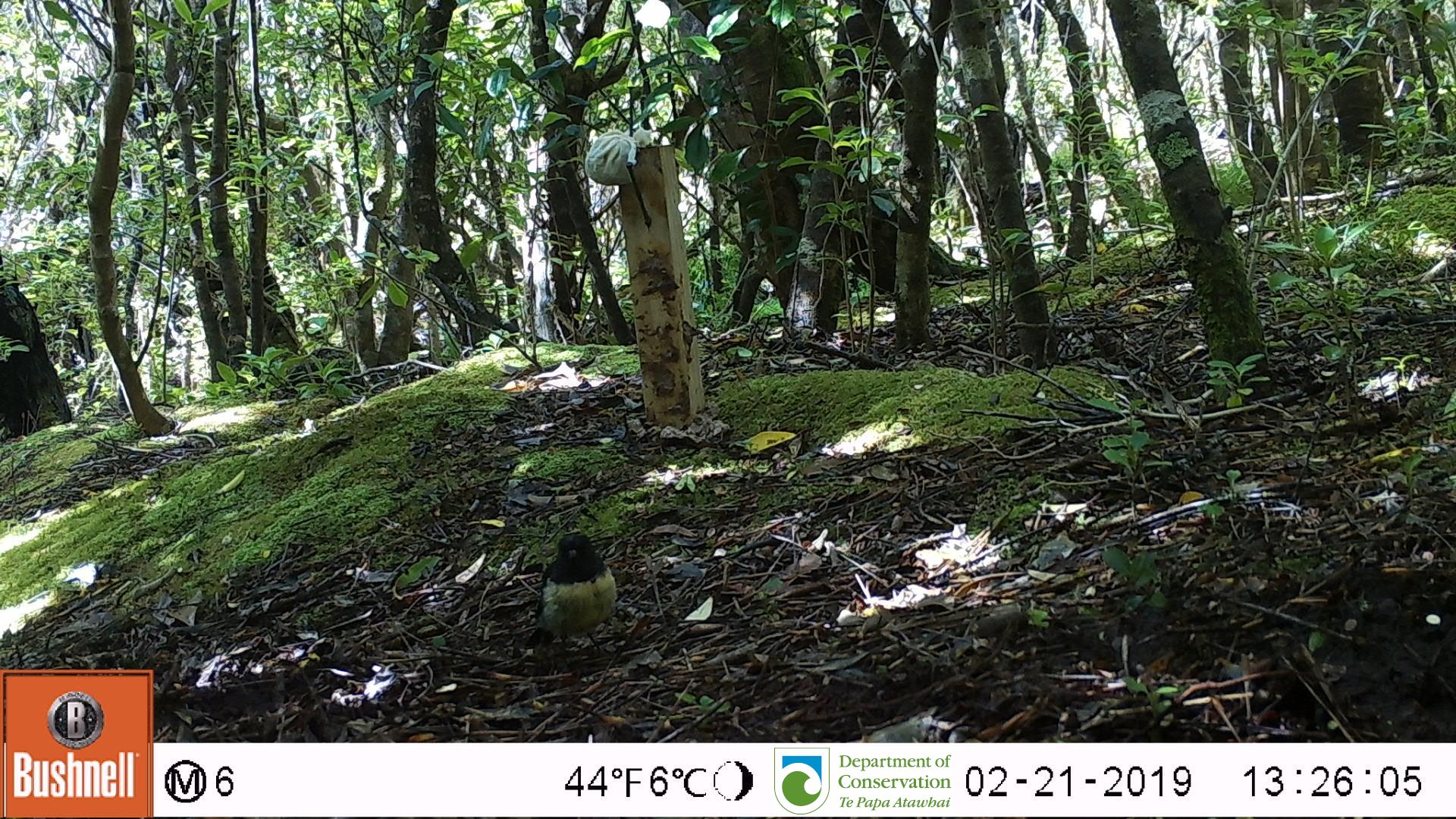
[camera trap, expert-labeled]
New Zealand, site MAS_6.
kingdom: Animalia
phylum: Chordata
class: Aves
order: Passeriformes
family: Petroicidae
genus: Petroica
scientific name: Petroica macrocephala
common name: tomtit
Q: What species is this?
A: Tomtit (Petroica macrocephala).